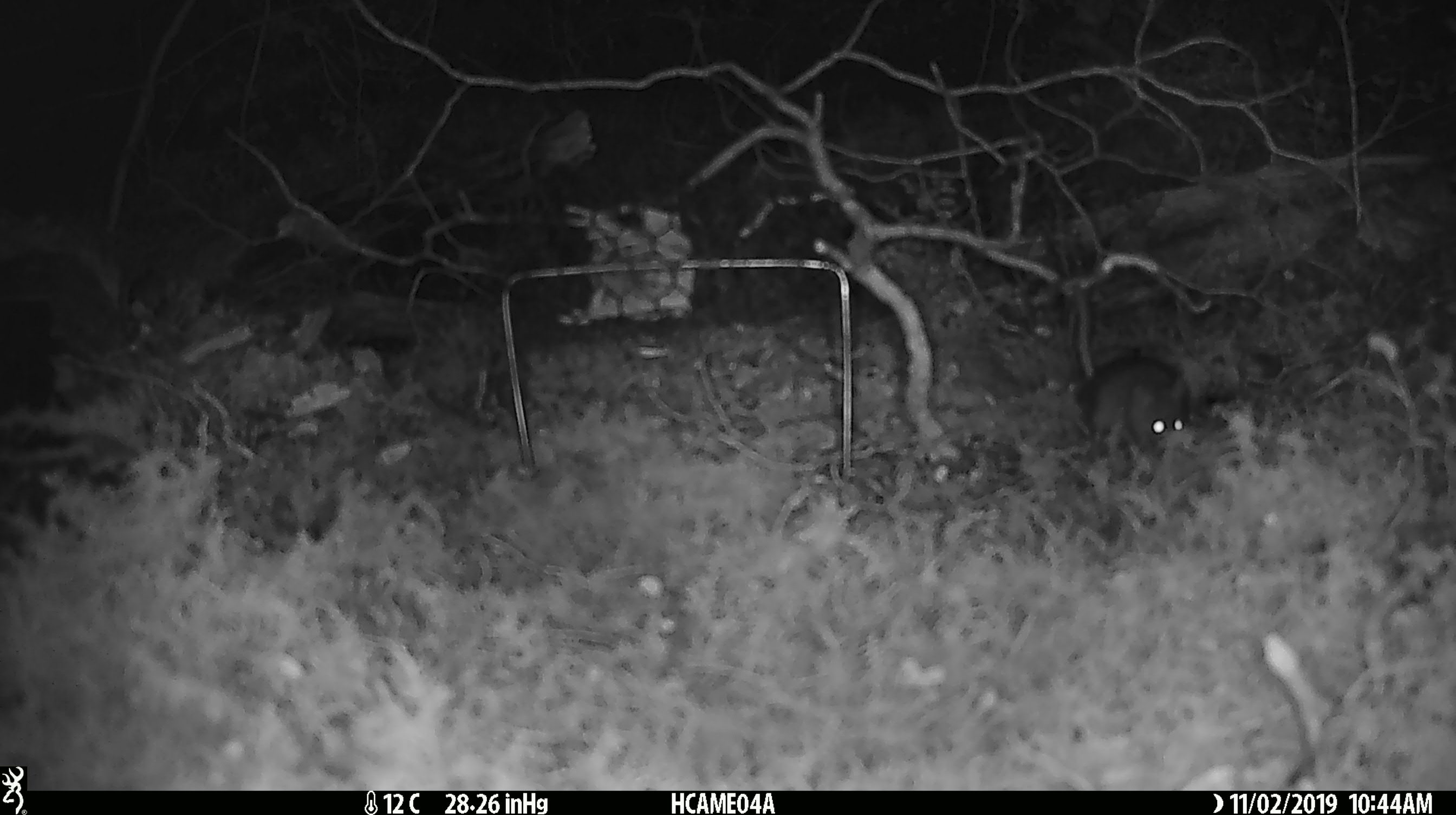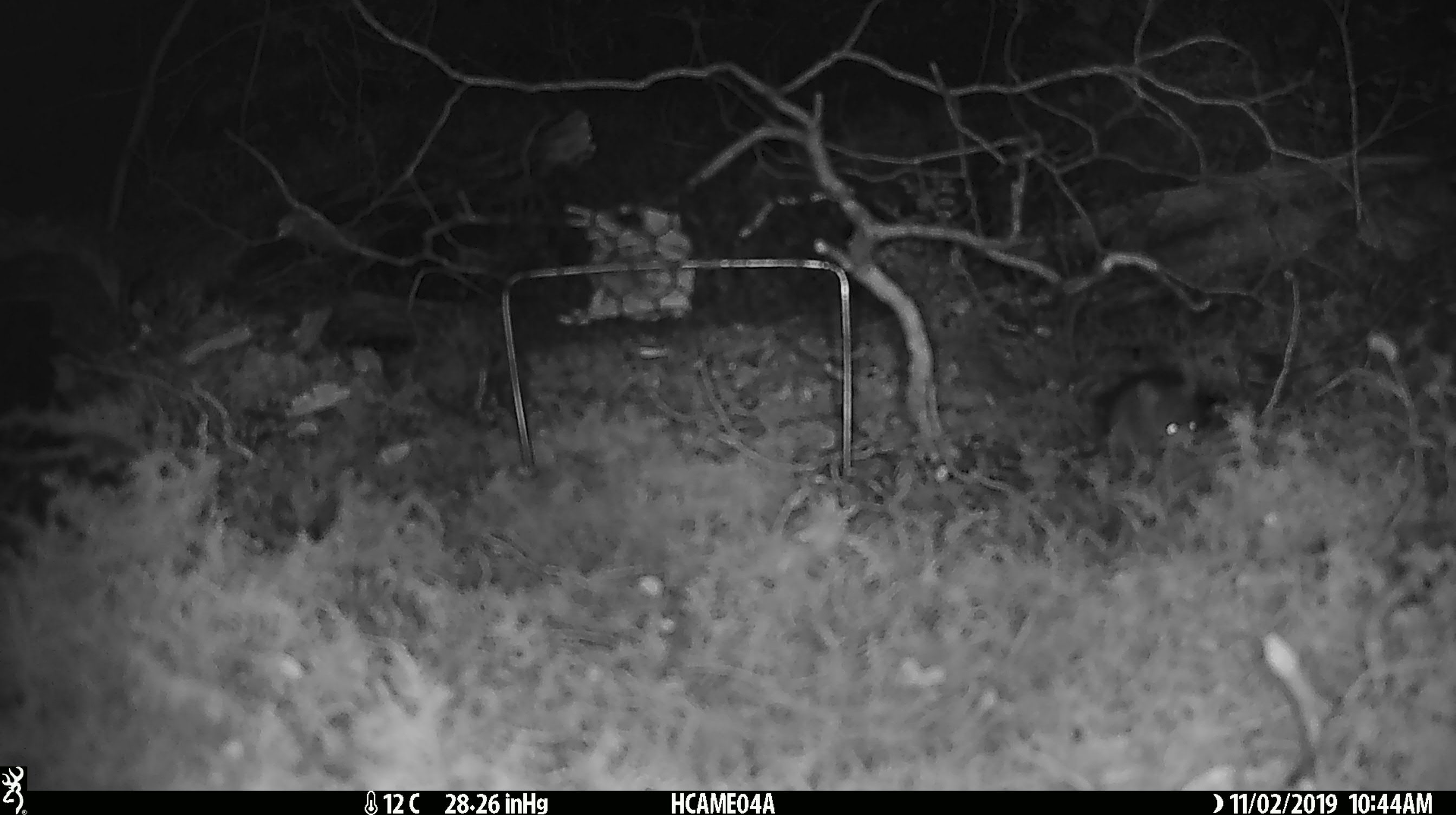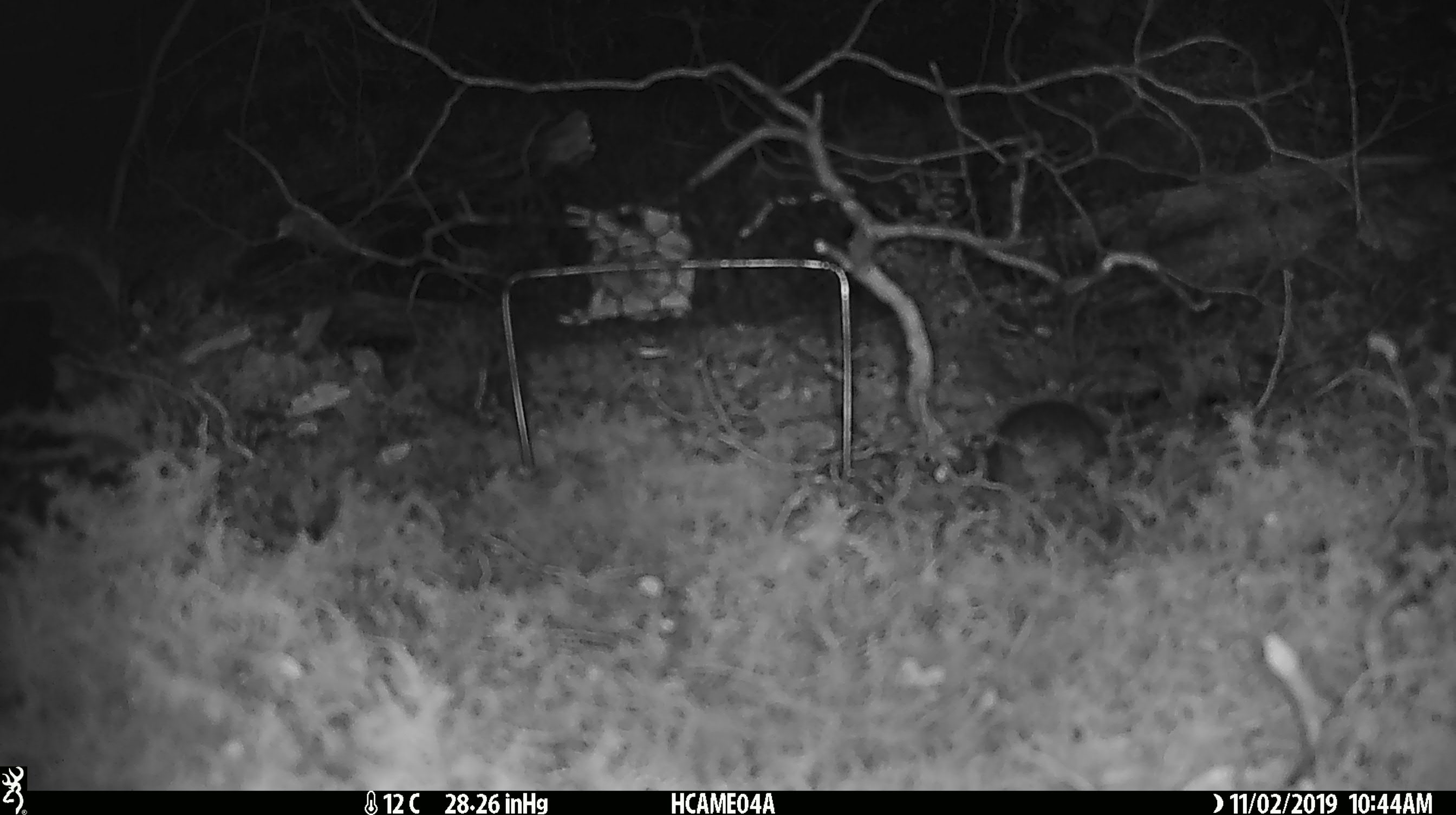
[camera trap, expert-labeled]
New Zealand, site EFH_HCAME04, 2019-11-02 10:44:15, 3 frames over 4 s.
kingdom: Animalia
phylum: Chordata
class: Mammalia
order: Rodentia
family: Muridae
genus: Mus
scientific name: Mus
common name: mouse